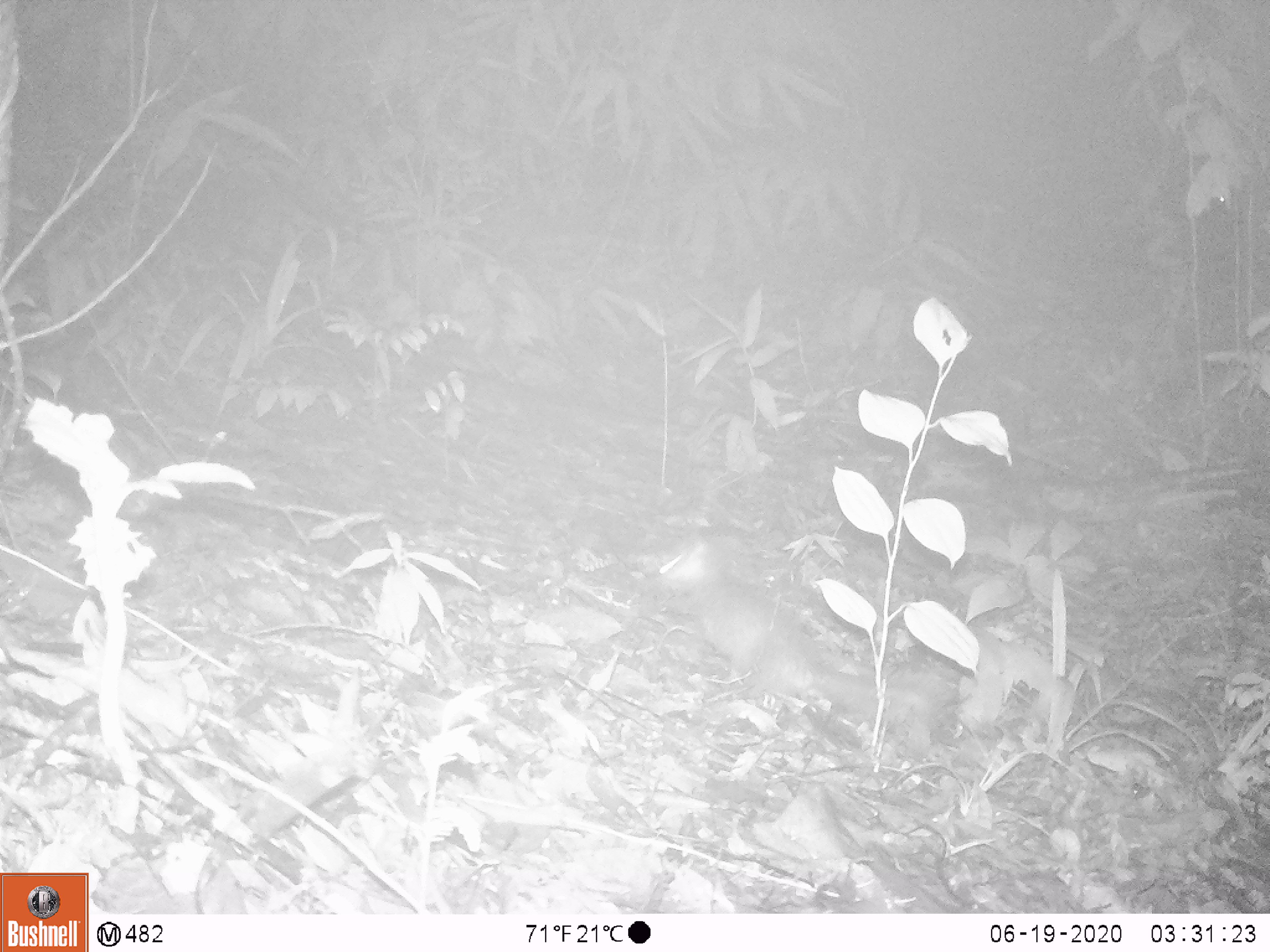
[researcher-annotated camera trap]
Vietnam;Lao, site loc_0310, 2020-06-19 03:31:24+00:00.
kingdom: Animalia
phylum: Chordata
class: Mammalia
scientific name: Mammalia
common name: mammal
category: unidentified small mammal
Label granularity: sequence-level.